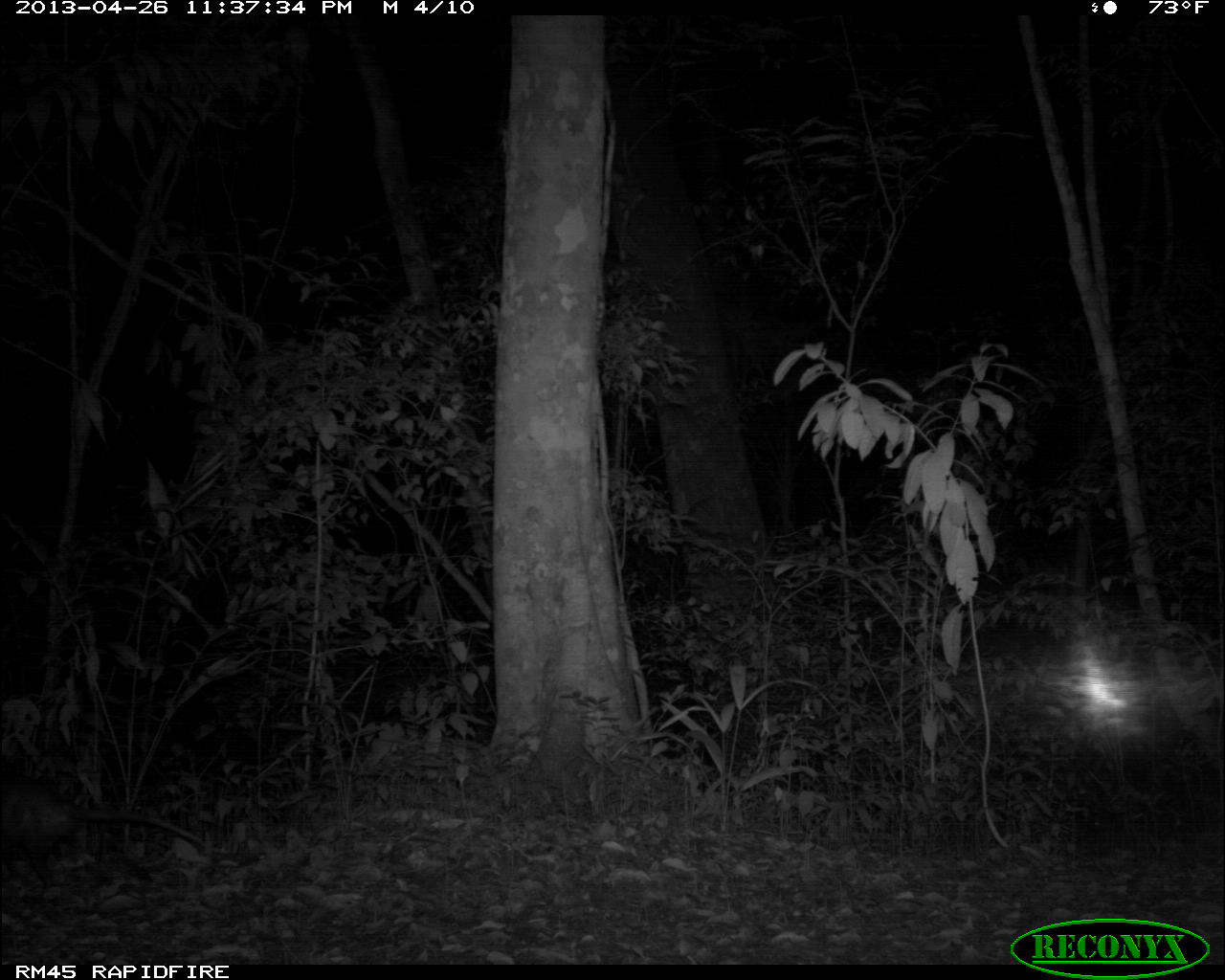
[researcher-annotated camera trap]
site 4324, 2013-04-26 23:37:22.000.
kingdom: Animalia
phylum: Chordata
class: Mammalia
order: Didelphimorphia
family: Didelphidae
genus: Didelphis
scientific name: Didelphis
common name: american opossums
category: didelphis sp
Didelphis sp (american opossums) (Didelphis), count 1.